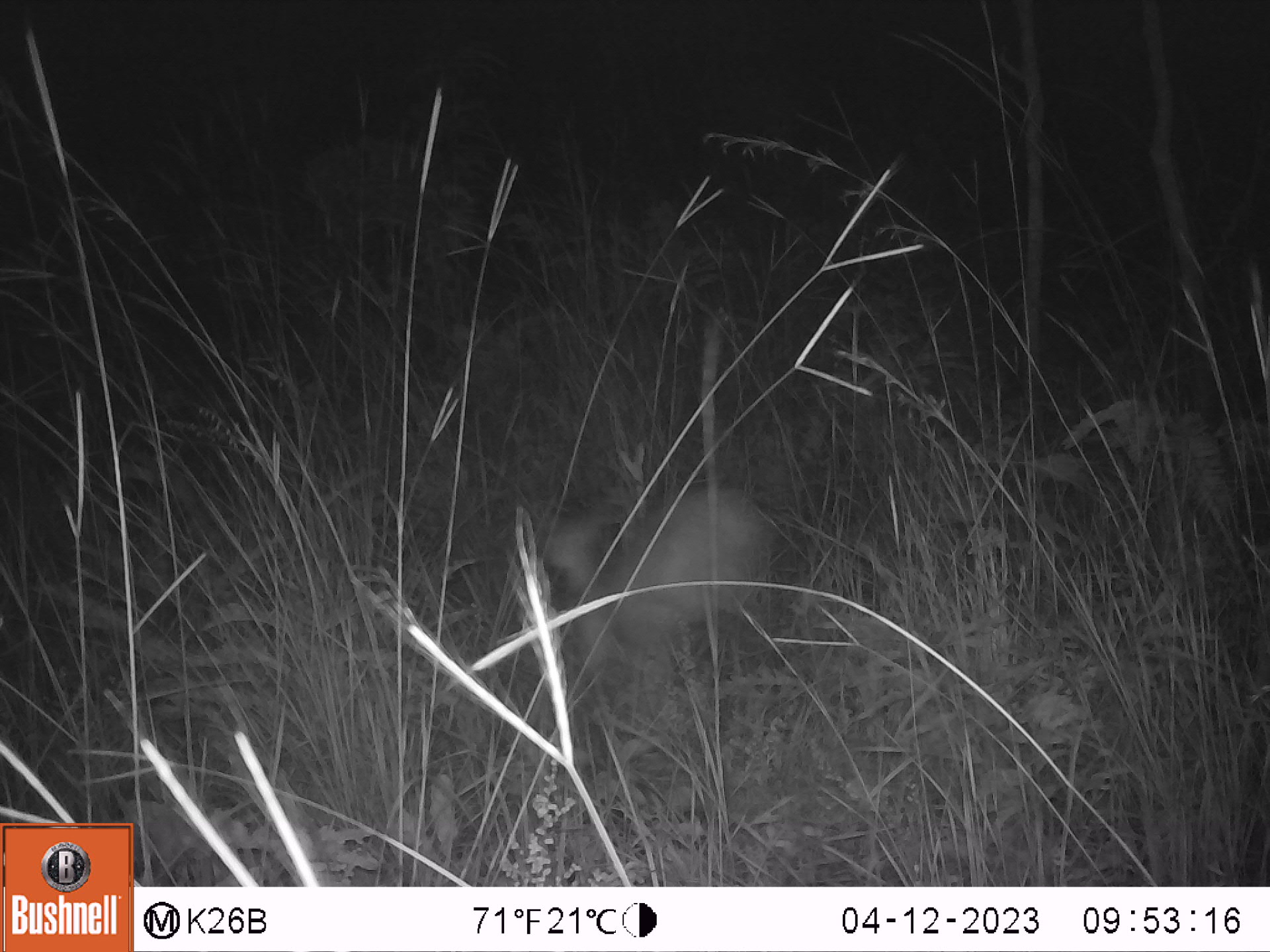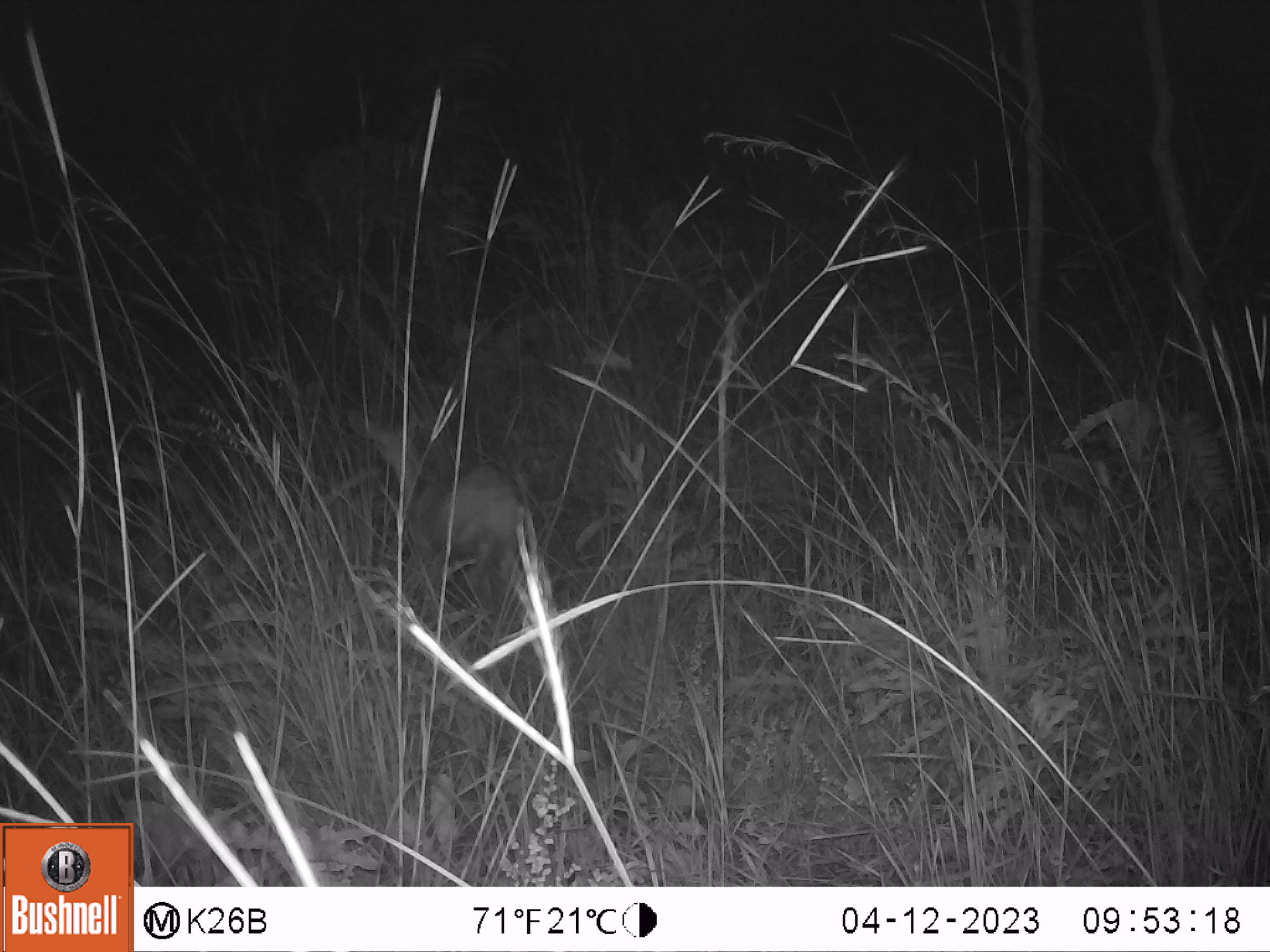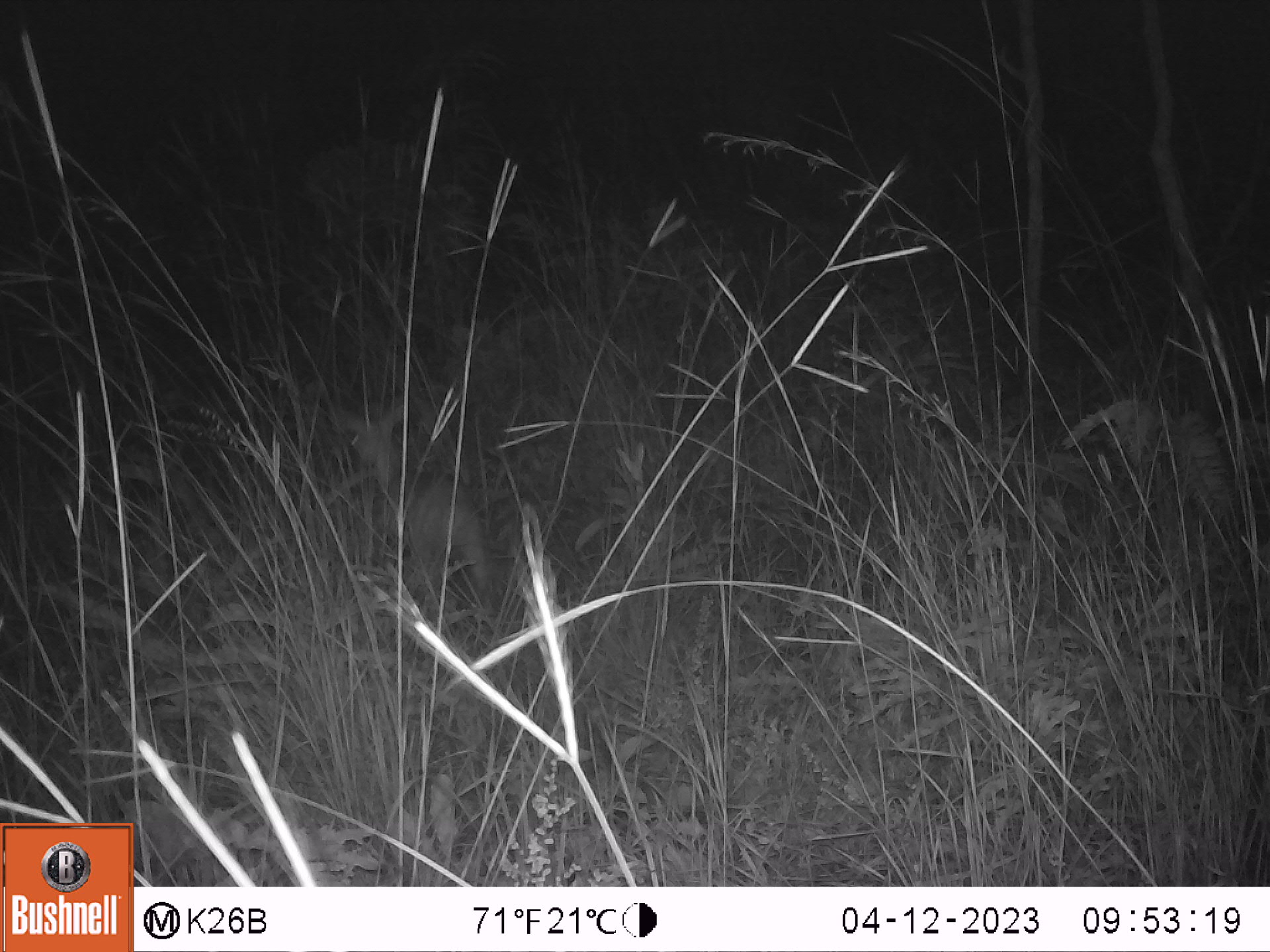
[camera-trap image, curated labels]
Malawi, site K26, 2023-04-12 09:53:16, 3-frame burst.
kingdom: Animalia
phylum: Chordata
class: Mammalia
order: Artiodactyla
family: Bovidae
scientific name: Antilopinae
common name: small antelope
Small antelope (Antilopinae), count 1.